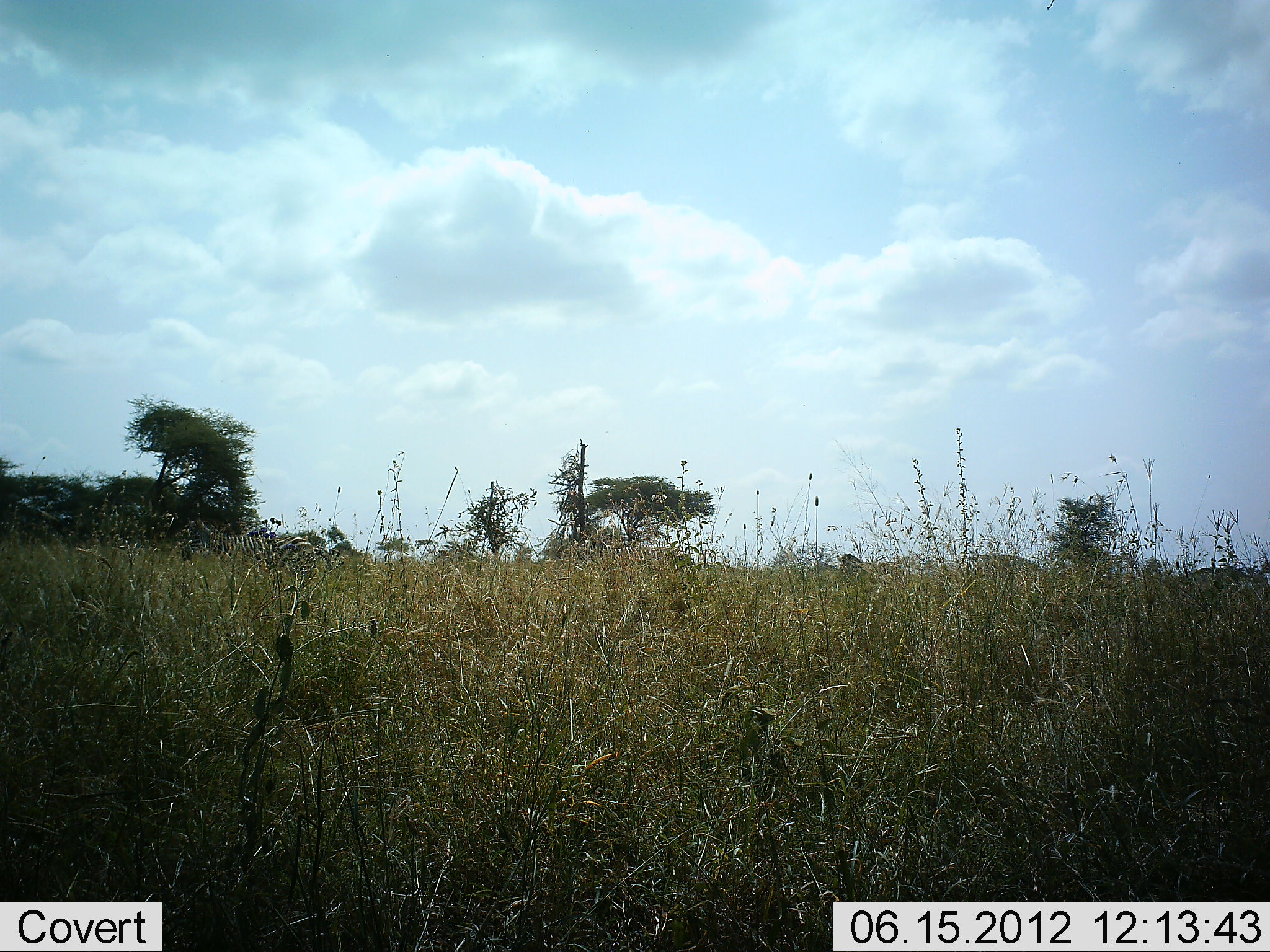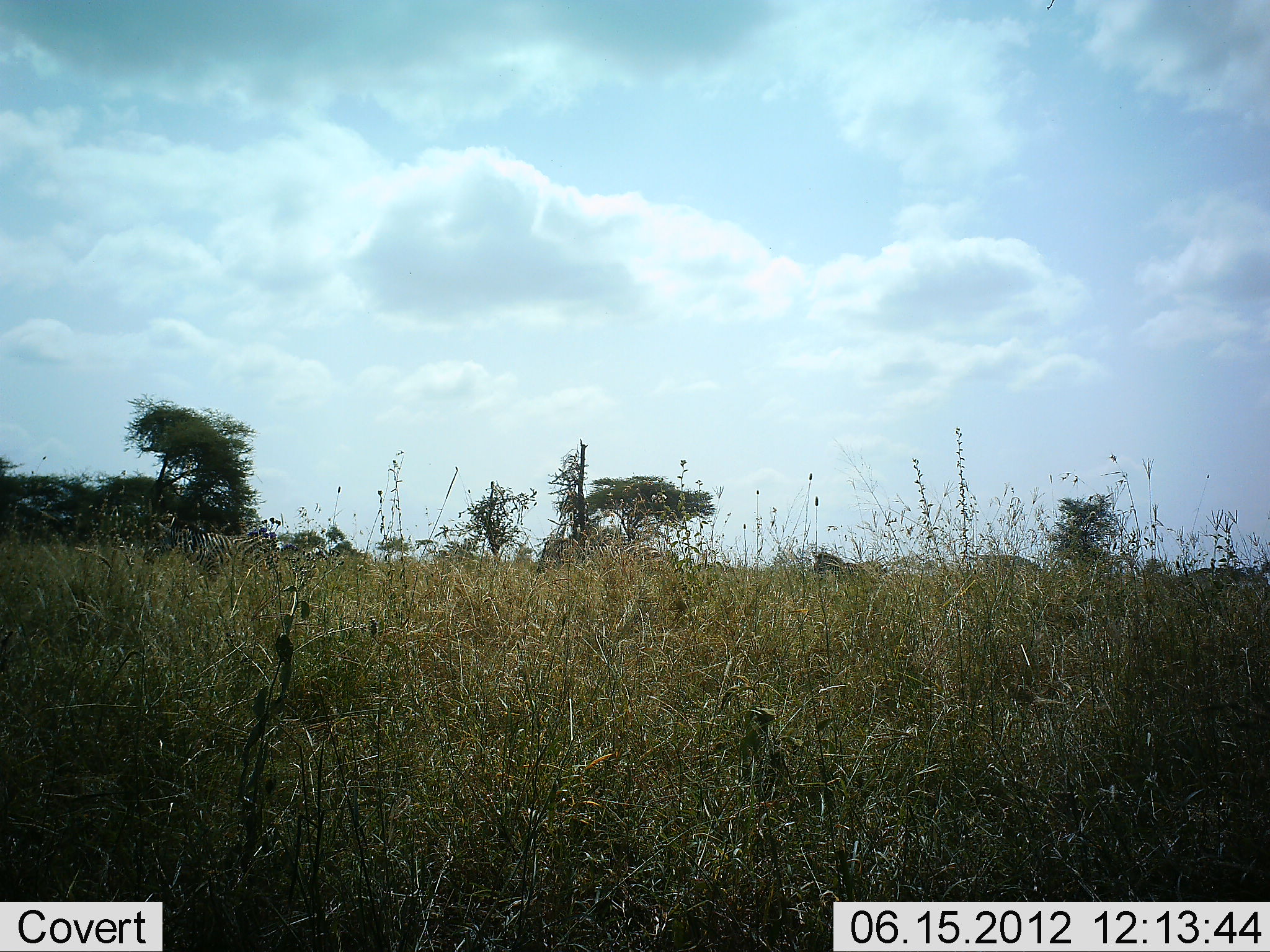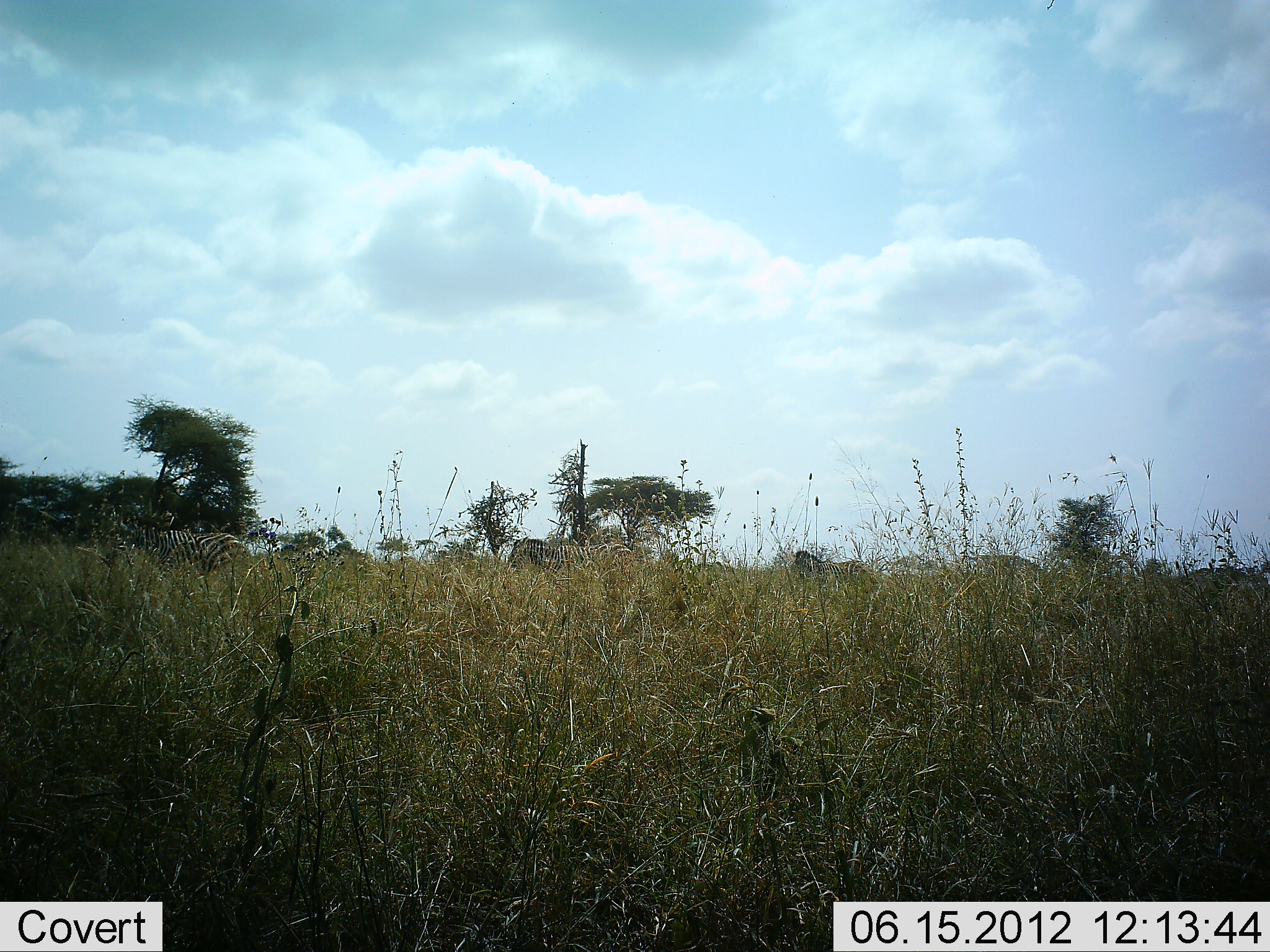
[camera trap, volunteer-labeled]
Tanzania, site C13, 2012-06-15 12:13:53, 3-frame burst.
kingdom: Animalia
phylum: Chordata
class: Mammalia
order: Perissodactyla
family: Equidae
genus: Equus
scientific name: Equus quagga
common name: plains zebra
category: zebra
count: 3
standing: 30%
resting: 0%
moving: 80%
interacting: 0%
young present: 0%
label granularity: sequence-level